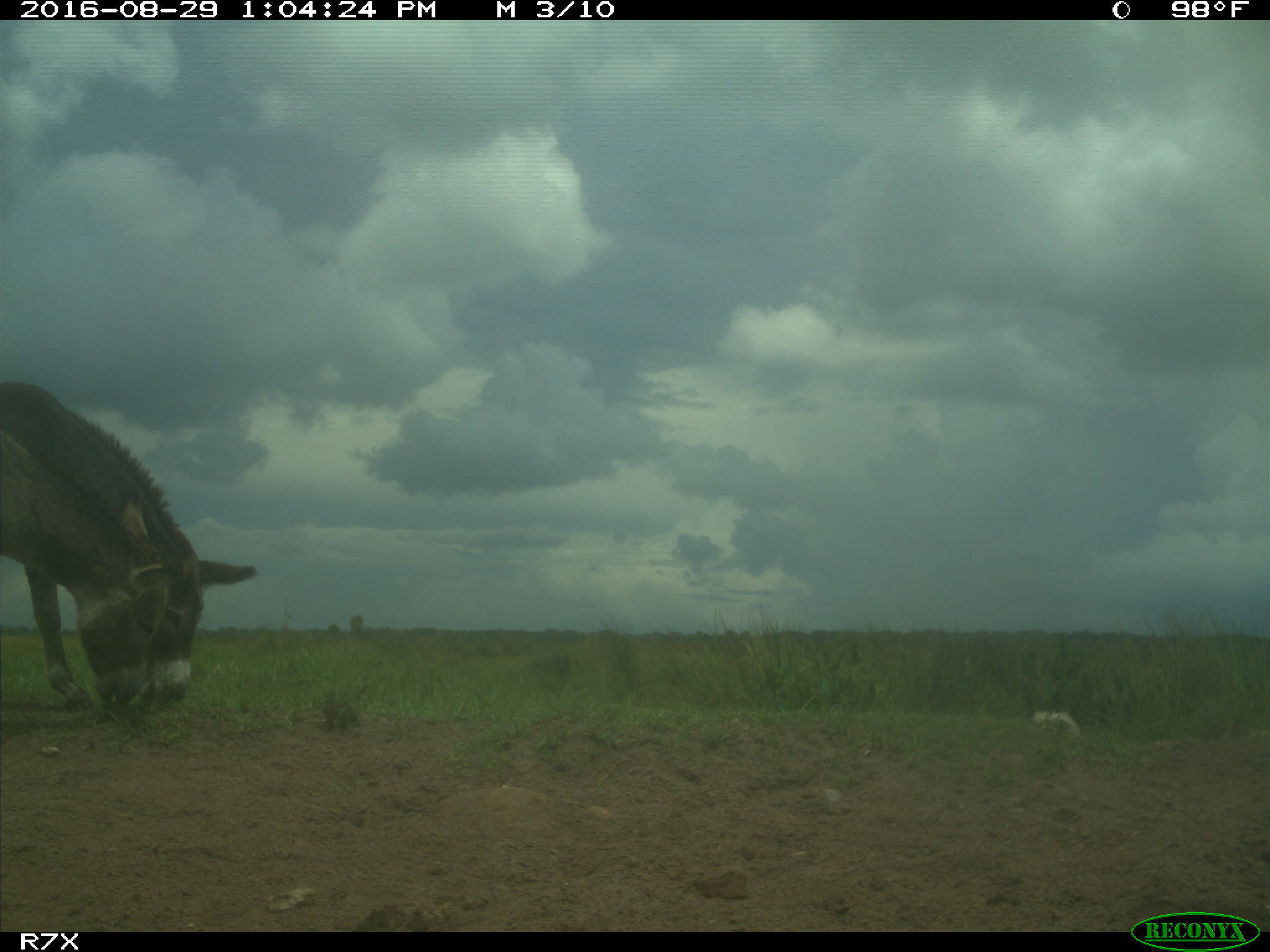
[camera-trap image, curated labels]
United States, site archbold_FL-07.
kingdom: Animalia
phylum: Chordata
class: Mammalia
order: Perissodactyla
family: Equidae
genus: Equus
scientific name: Equus africanus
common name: african wild ass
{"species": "Equus africanus (african wild ass)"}